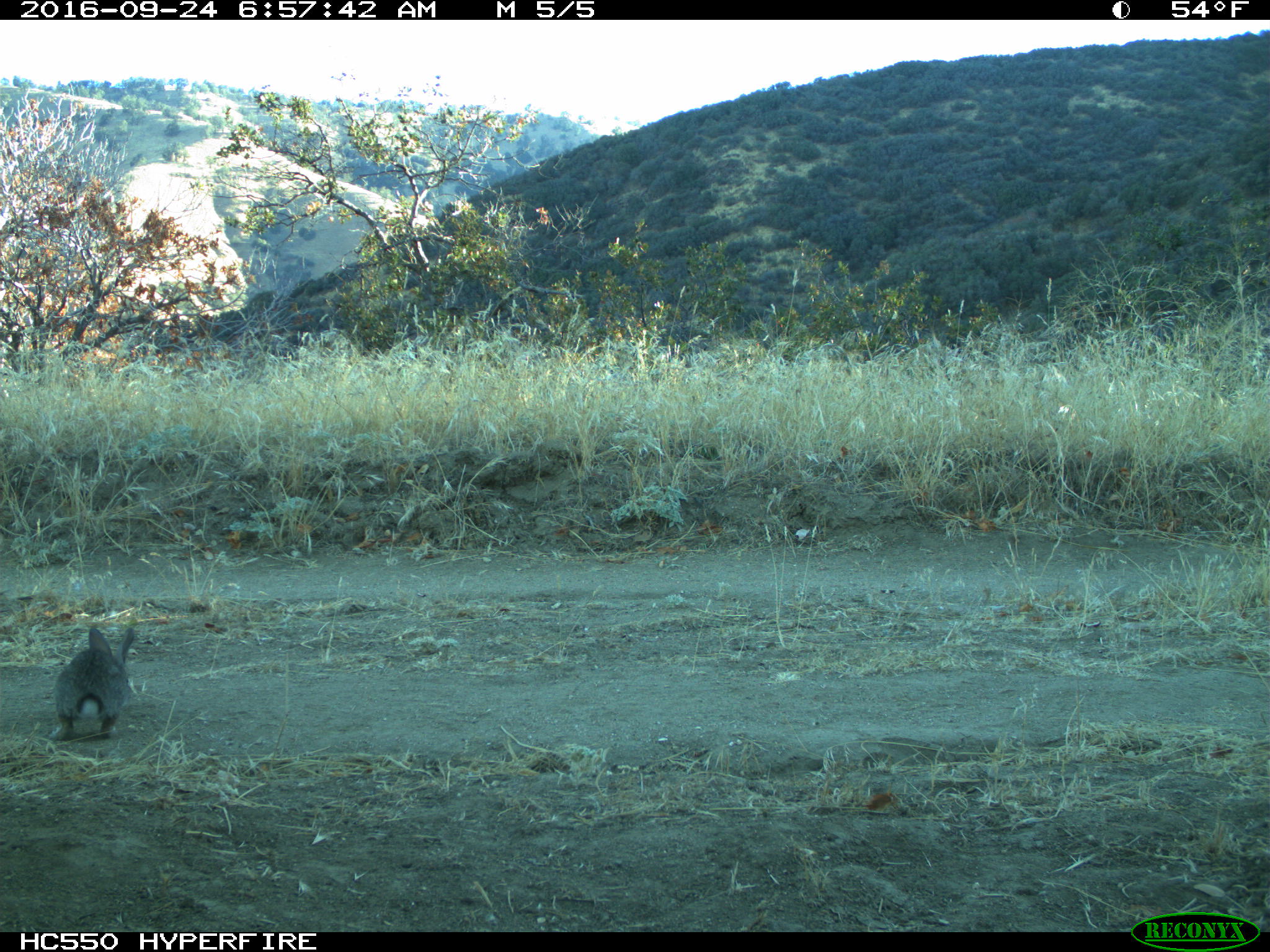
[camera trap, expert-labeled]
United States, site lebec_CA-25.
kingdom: Animalia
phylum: Chordata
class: Mammalia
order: Lagomorpha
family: Leporidae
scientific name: Leporidae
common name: rabbits and hares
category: unidentified rabbit